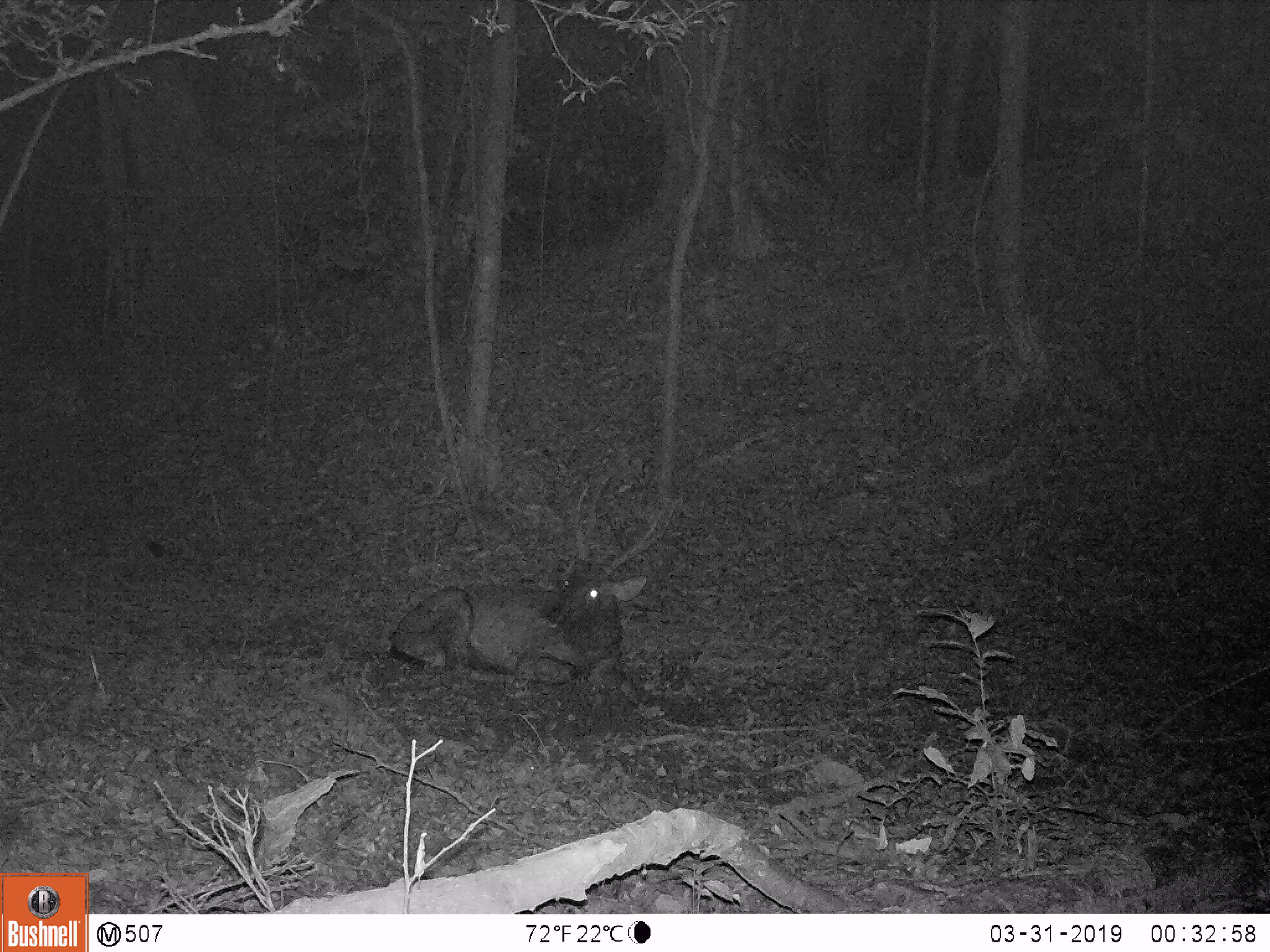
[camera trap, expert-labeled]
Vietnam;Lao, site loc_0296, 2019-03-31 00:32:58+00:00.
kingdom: Animalia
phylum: Chordata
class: Mammalia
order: Artiodactyla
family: Cervidae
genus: Rusa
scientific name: Rusa unicolor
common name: sambar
Sambar (Rusa unicolor). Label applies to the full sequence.